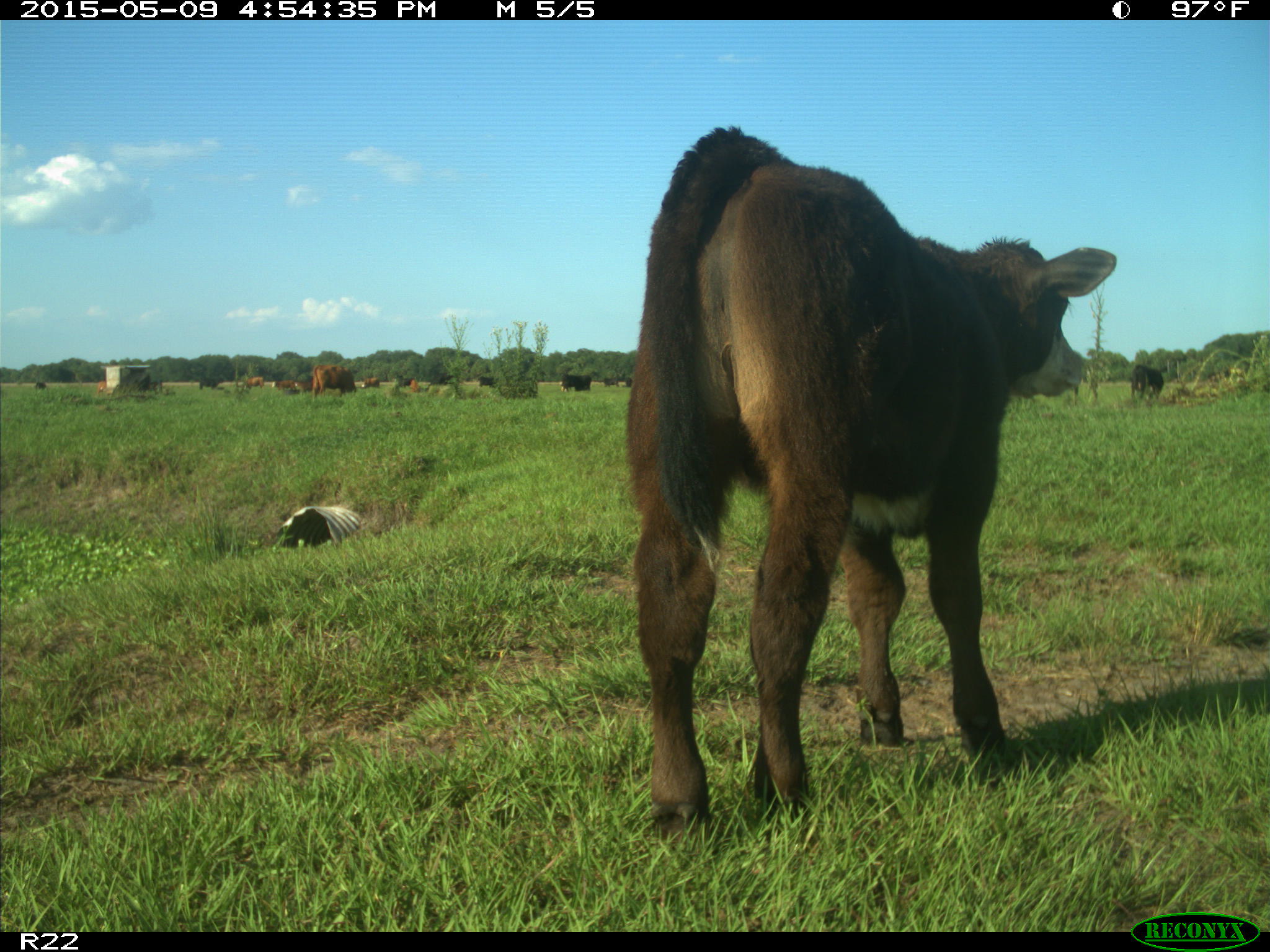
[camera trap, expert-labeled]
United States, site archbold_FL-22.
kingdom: Animalia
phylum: Chordata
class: Mammalia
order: Artiodactyla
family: Bovidae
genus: Bos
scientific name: Bos taurus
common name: domestic cow